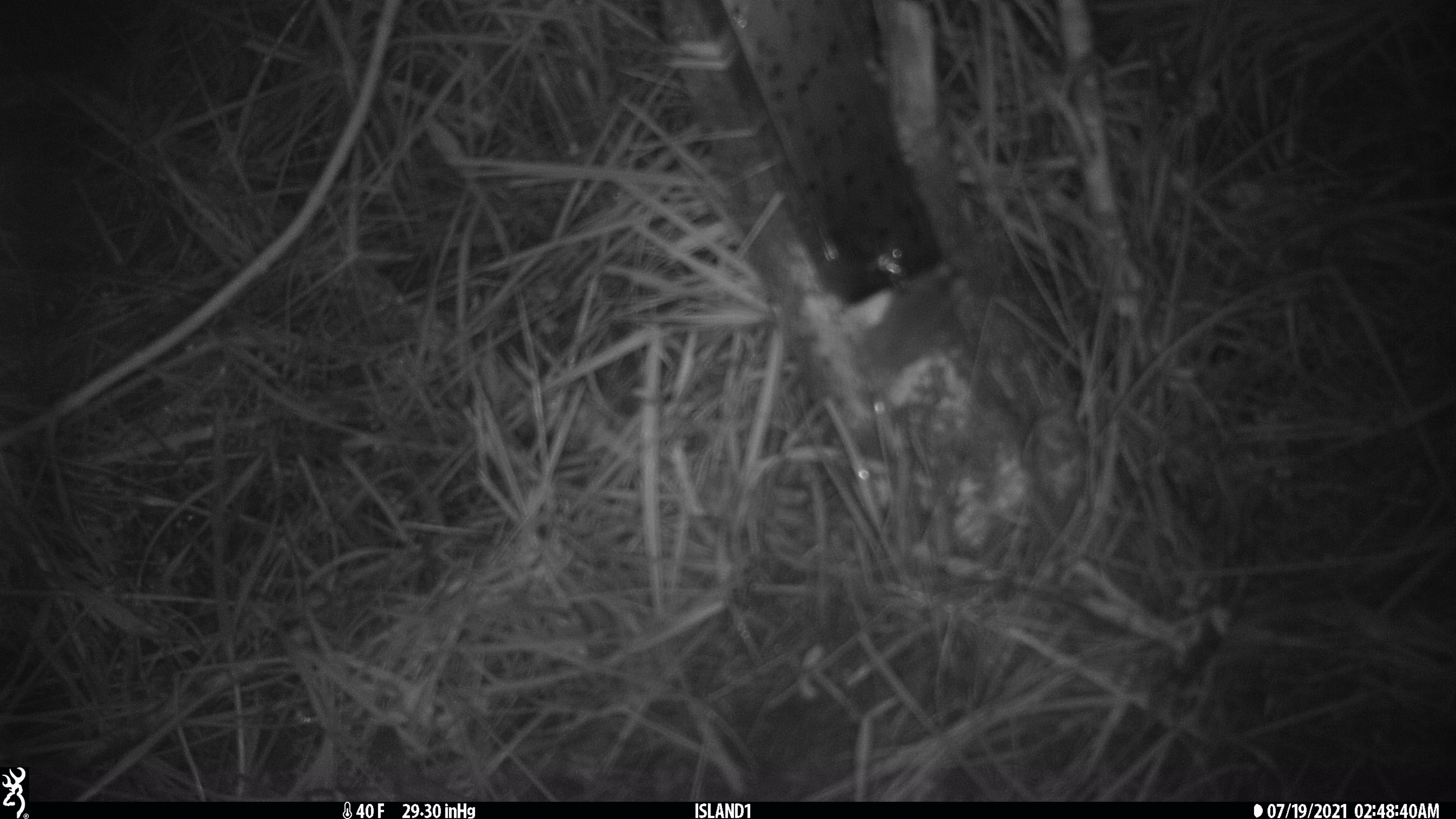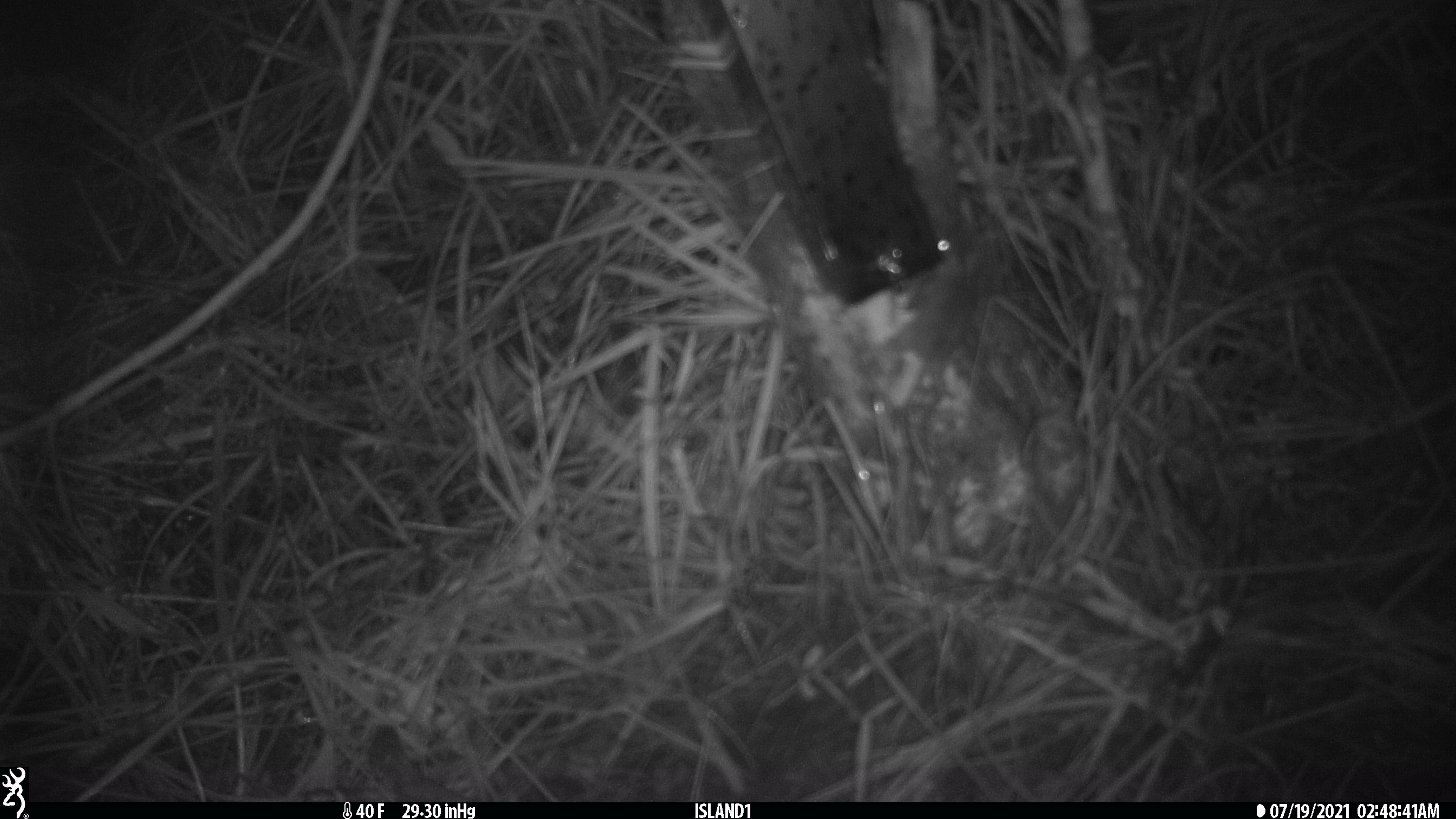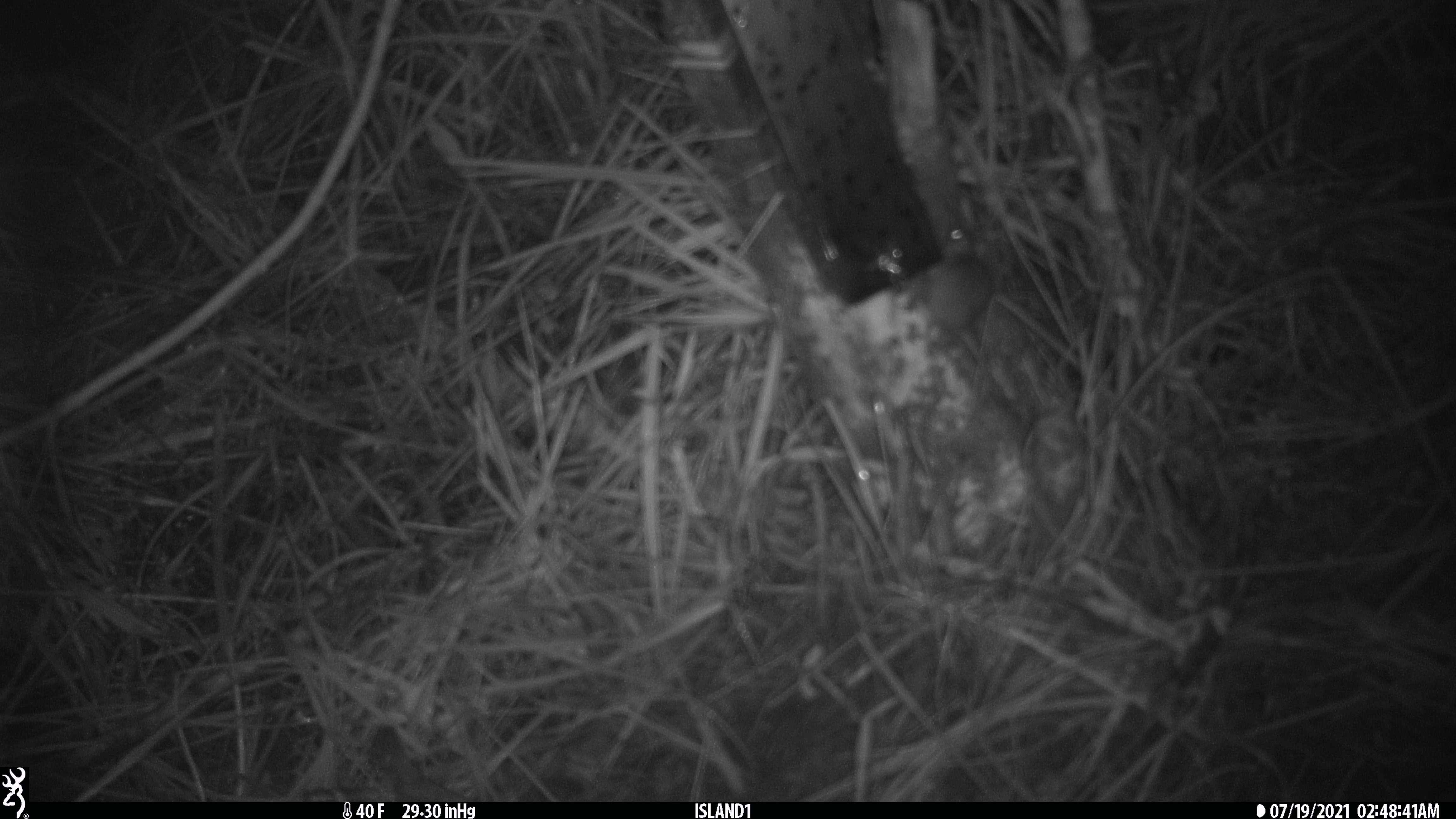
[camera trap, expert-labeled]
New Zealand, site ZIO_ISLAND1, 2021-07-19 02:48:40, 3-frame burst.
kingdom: Animalia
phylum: Chordata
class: Mammalia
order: Rodentia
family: Muridae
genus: Mus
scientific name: Mus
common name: mouse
Mouse (Mus).